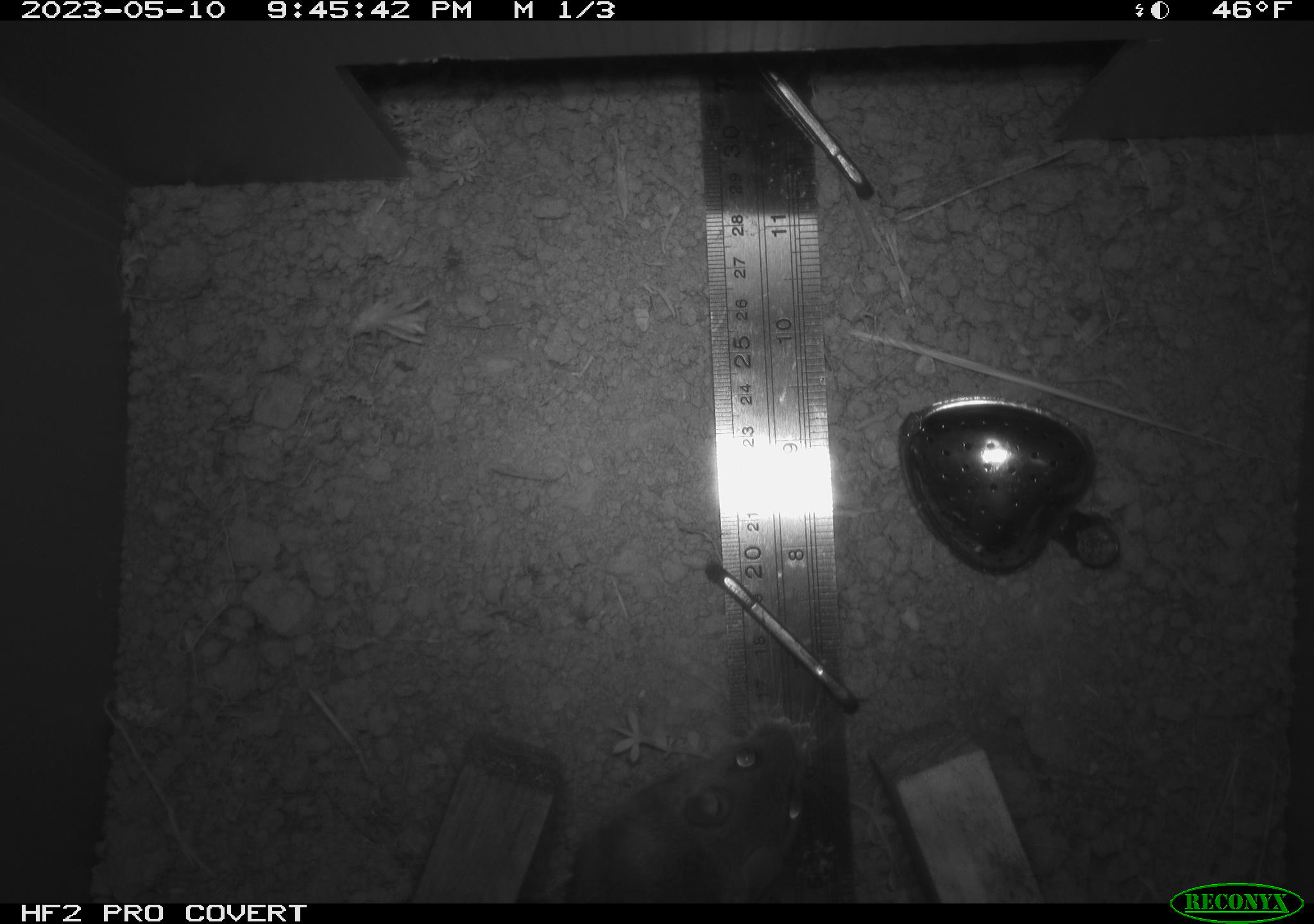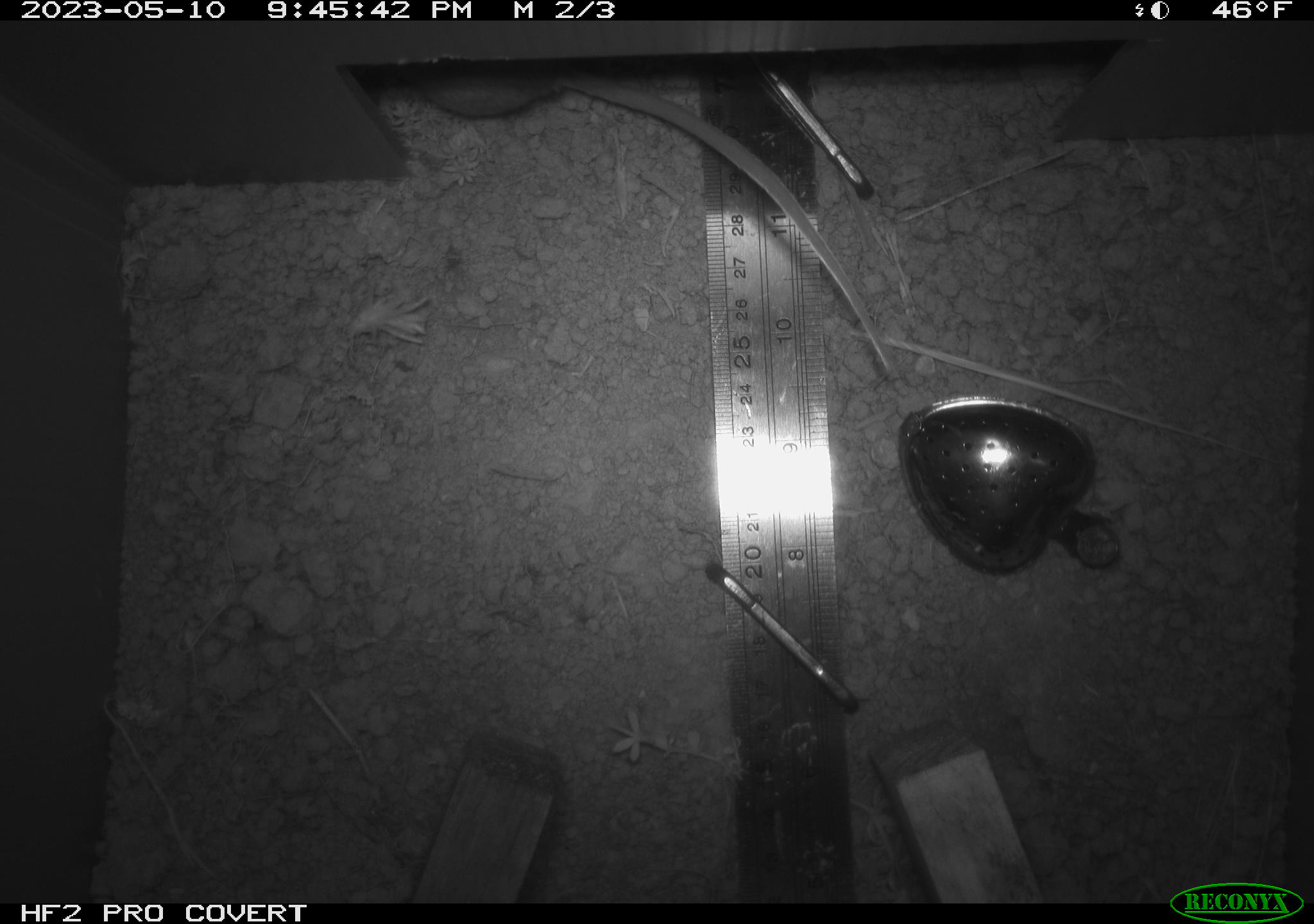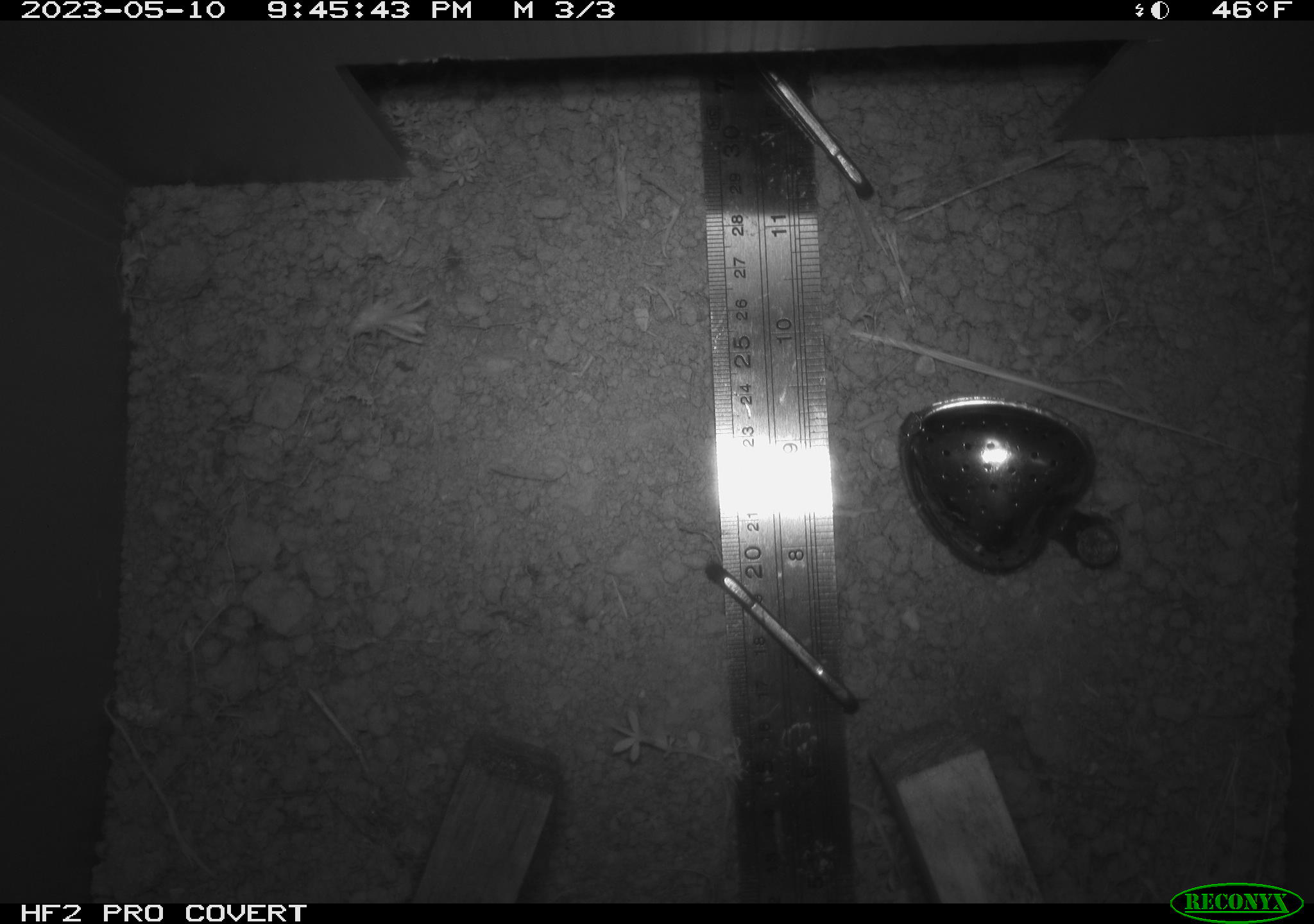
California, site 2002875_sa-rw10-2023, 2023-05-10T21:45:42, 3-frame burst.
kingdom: Animalia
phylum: Chordata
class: Mammalia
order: Rodentia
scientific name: Rodentia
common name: mouse species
Mouse species (Rodentia).